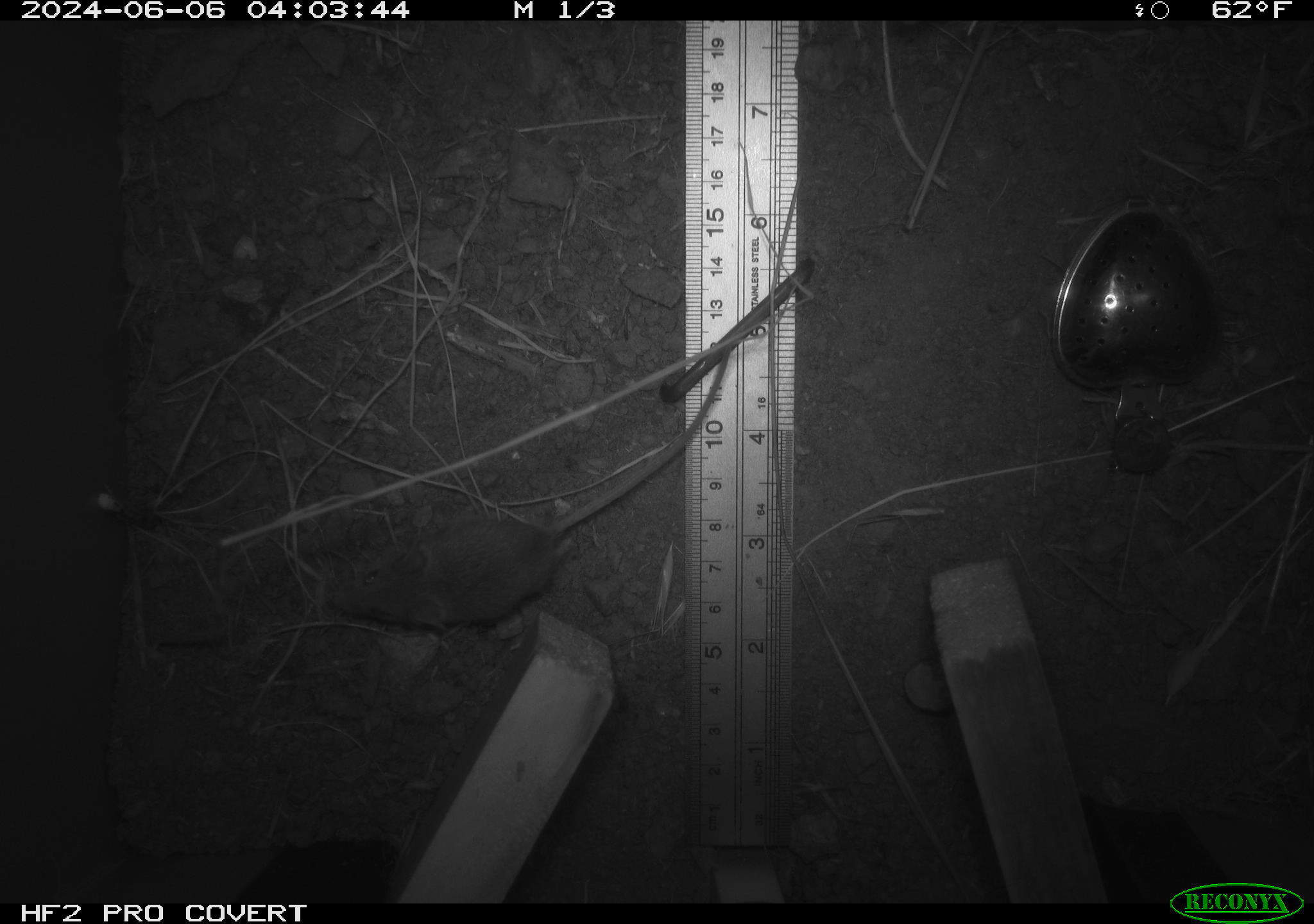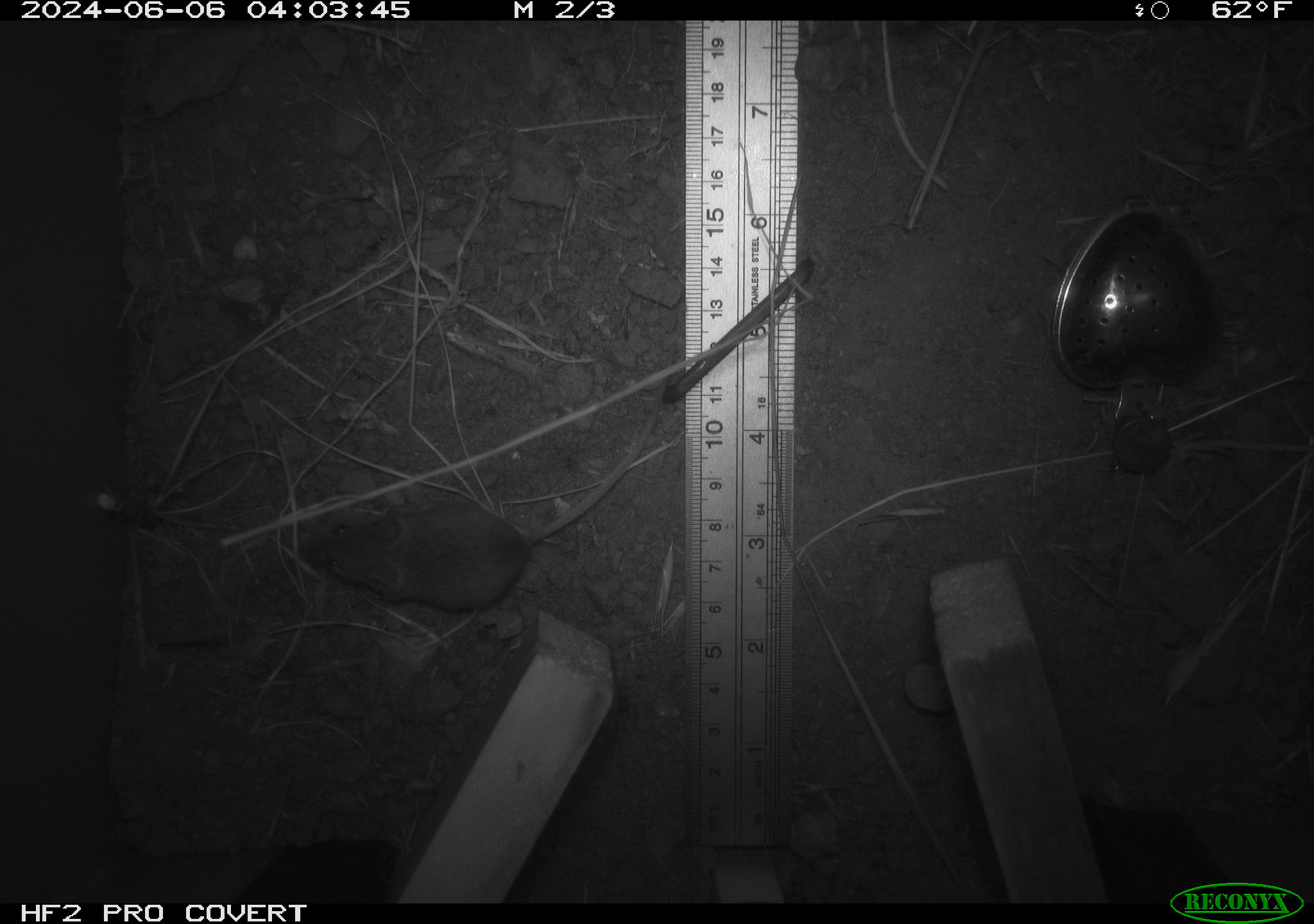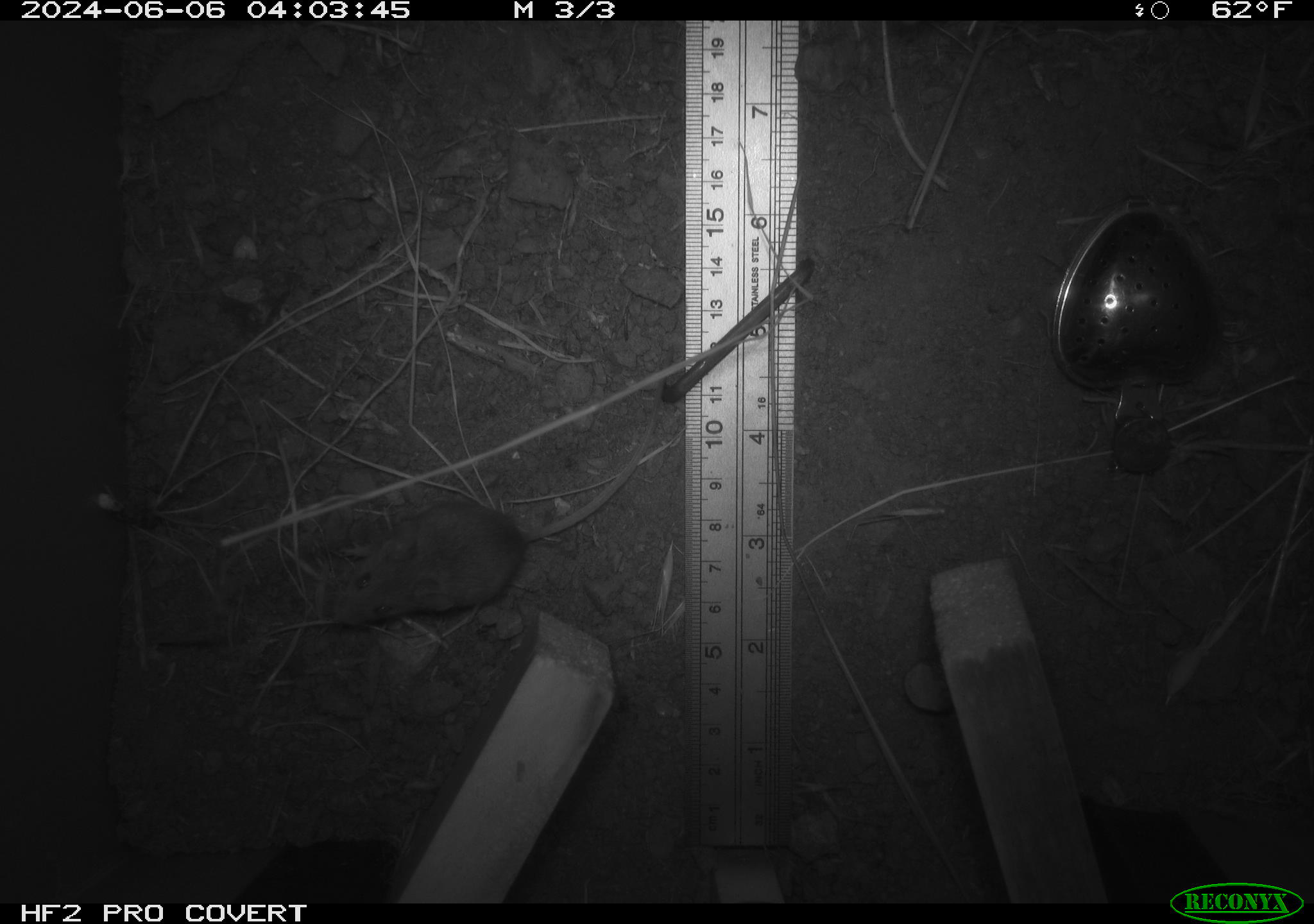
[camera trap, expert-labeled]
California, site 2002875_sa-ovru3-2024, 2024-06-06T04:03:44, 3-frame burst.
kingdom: Animalia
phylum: Chordata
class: Mammalia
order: Rodentia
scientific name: Rodentia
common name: mouse species